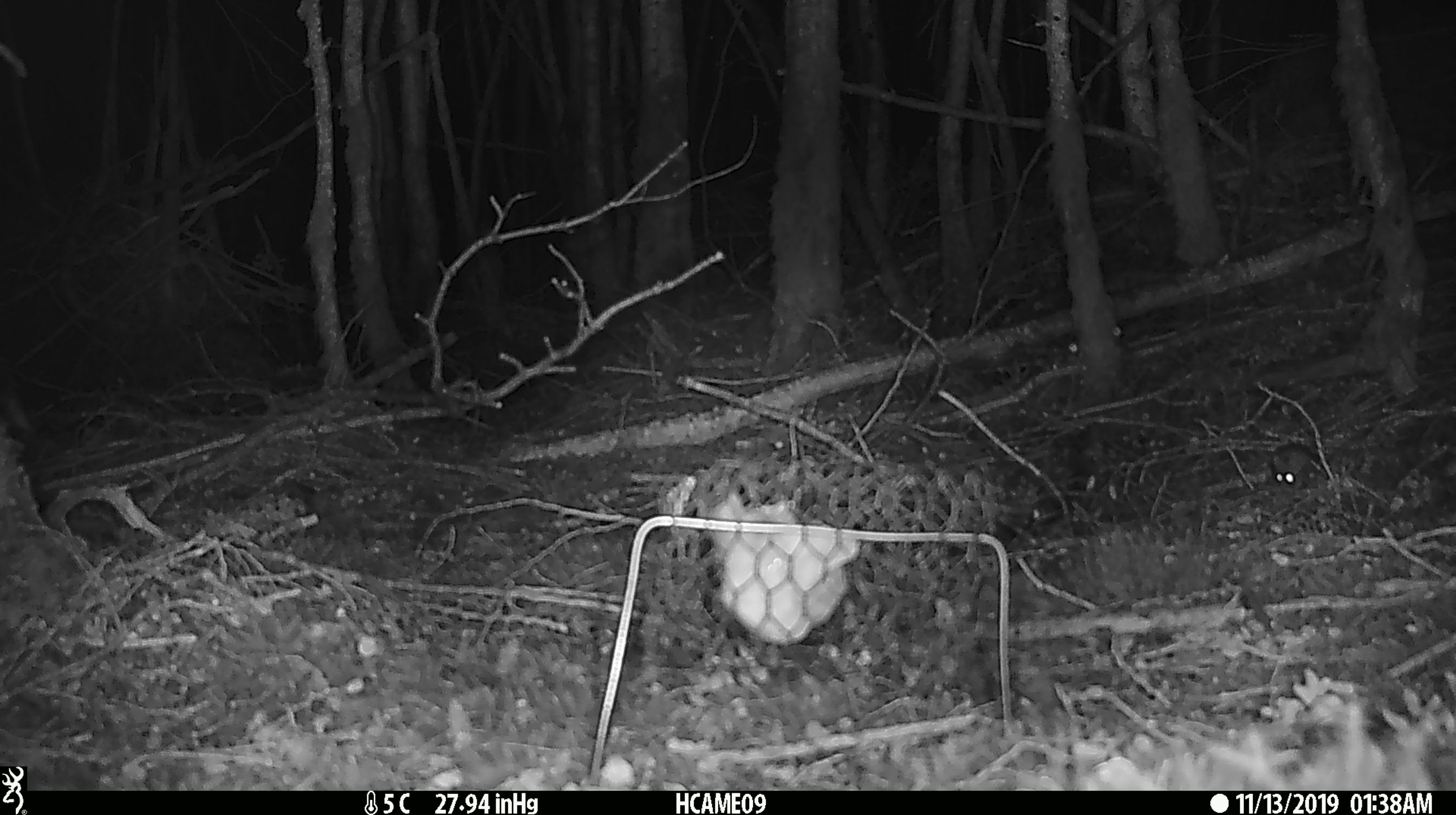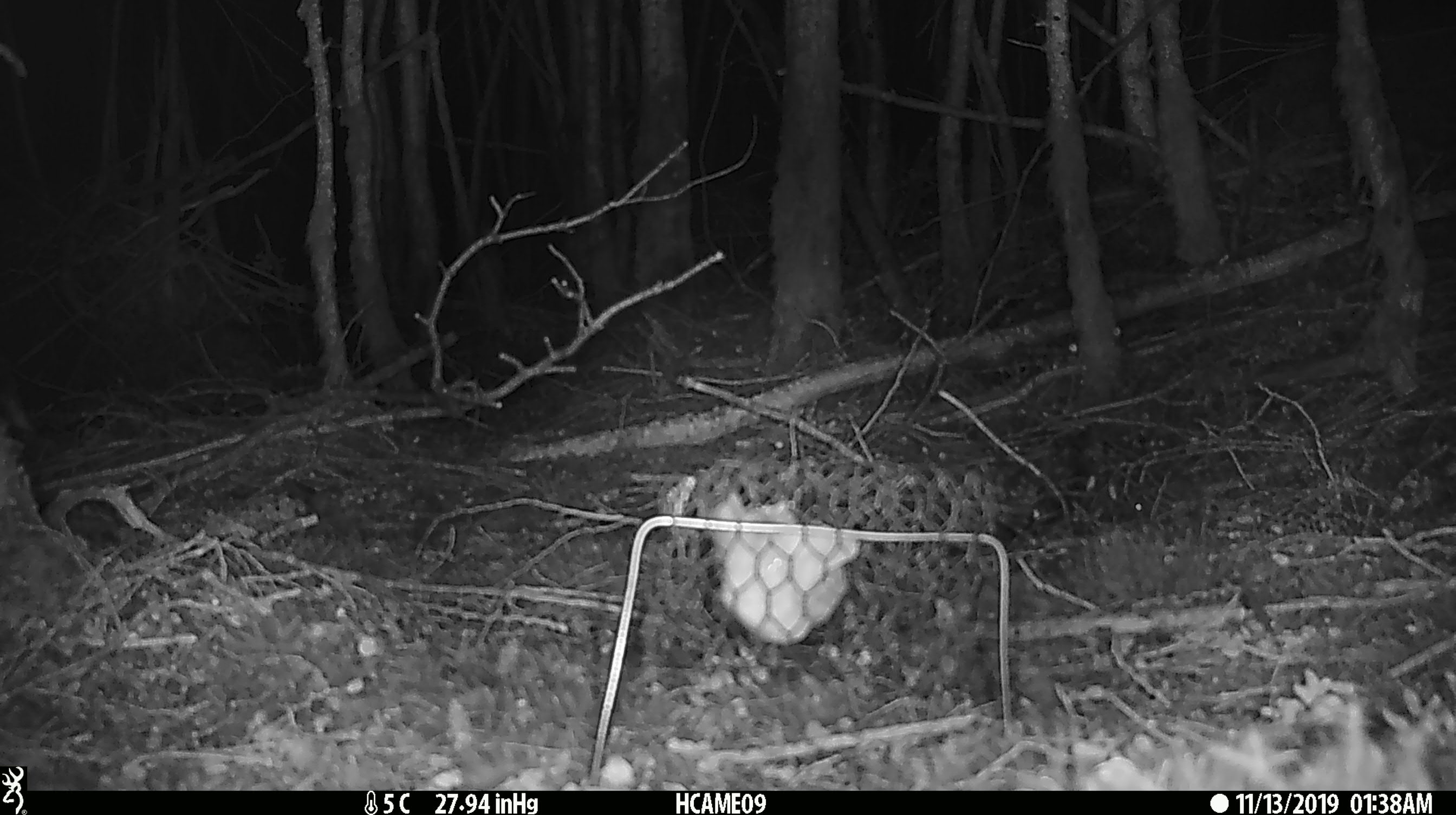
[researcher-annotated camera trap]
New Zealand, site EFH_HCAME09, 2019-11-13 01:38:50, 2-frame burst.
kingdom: Animalia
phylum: Chordata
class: Mammalia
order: Rodentia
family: Muridae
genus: Mus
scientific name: Mus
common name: mouse